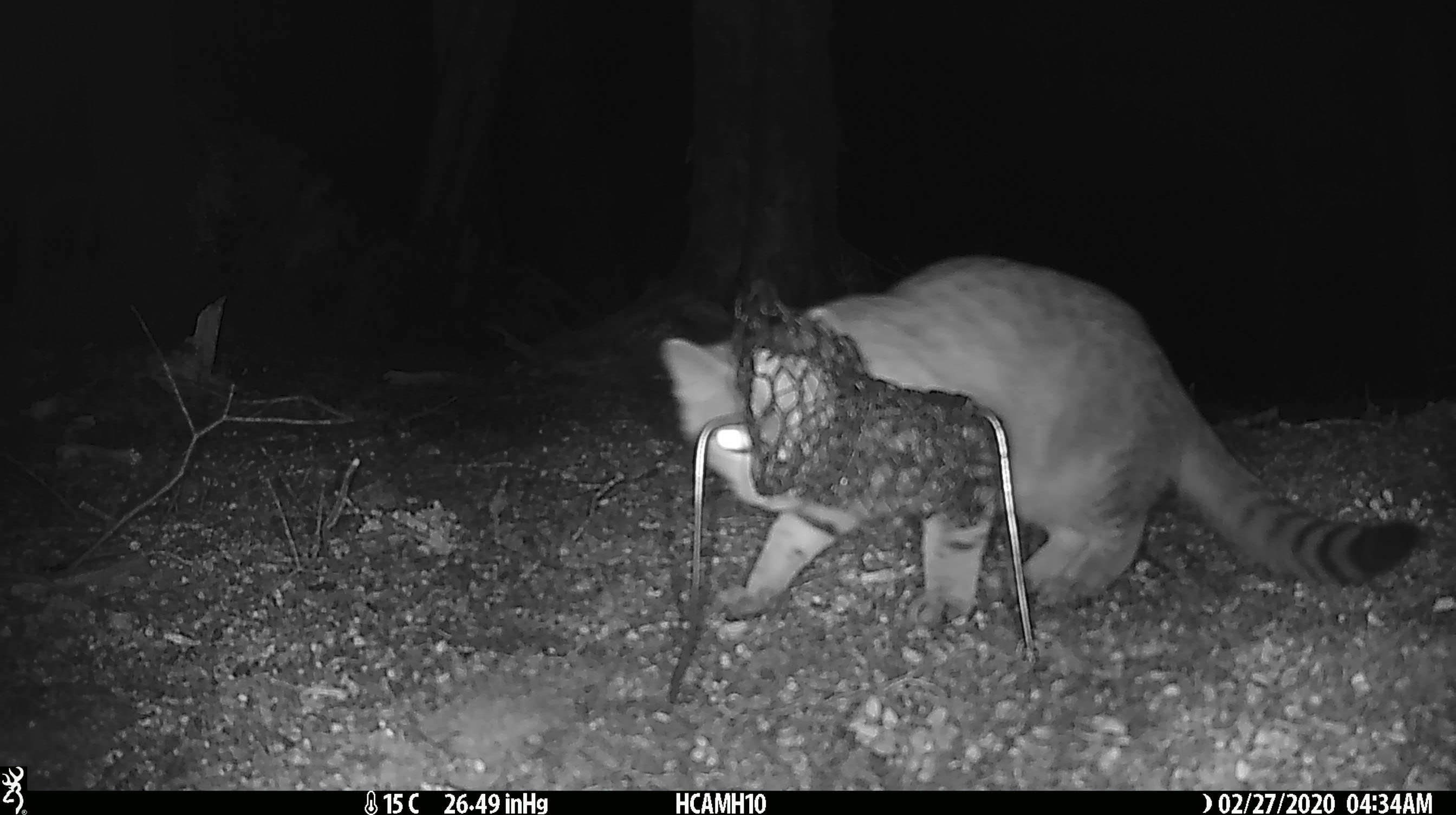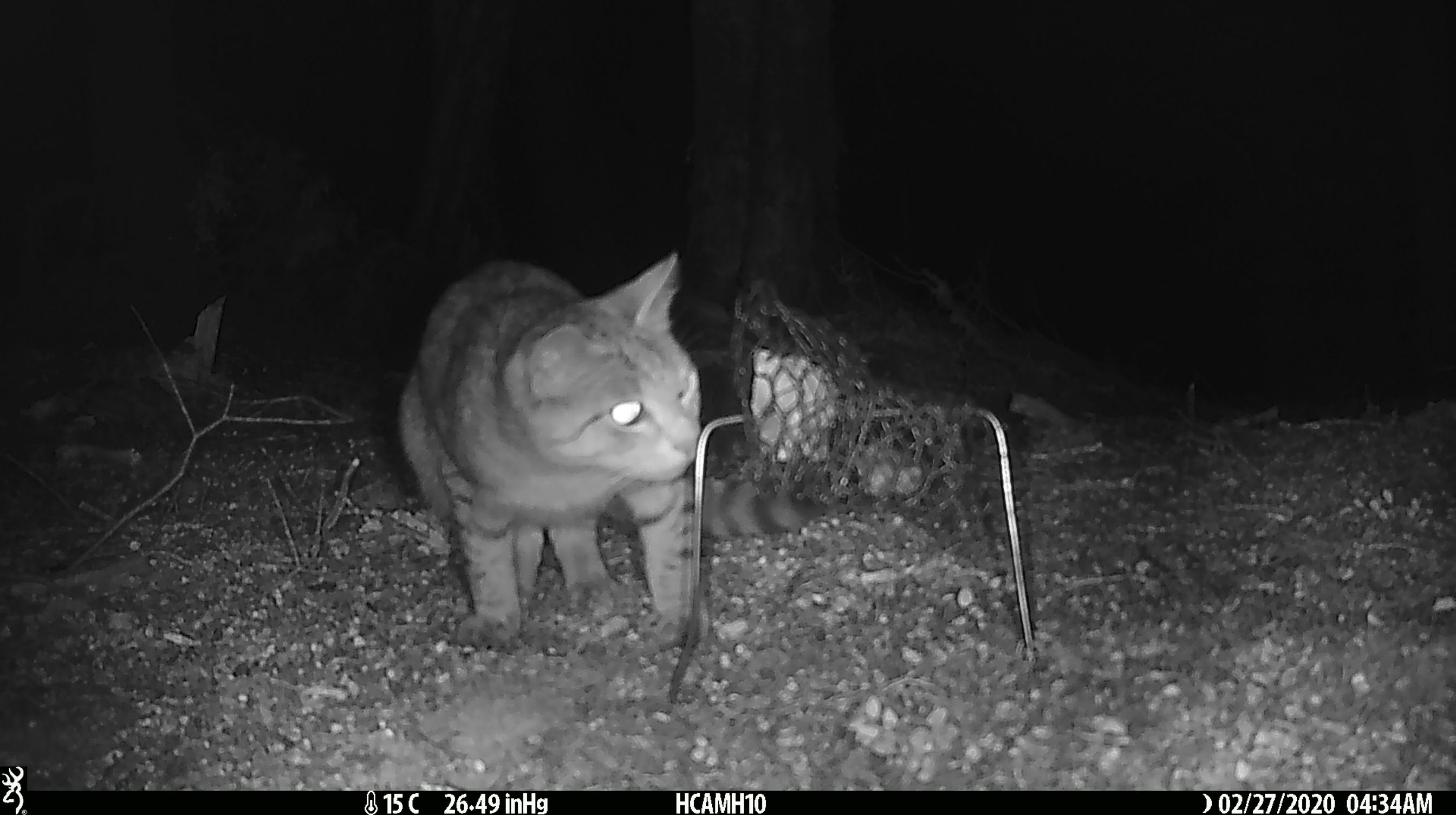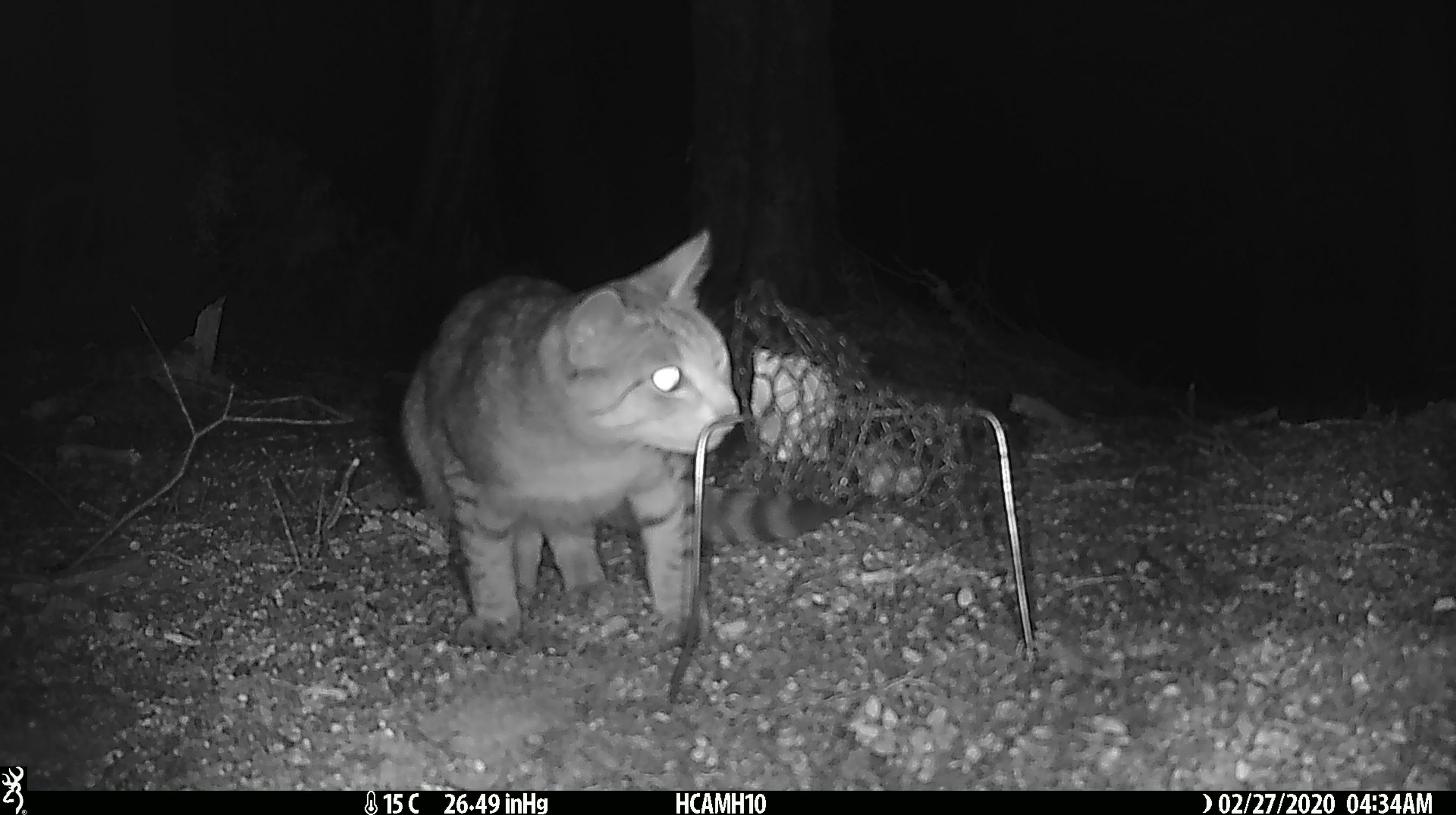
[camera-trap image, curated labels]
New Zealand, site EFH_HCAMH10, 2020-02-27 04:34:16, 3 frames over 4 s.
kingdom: Animalia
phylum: Chordata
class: Mammalia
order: Carnivora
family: Felidae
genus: Felis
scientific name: Felis catus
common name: domestic cat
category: cat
Cat (domestic cat) (Felis catus).